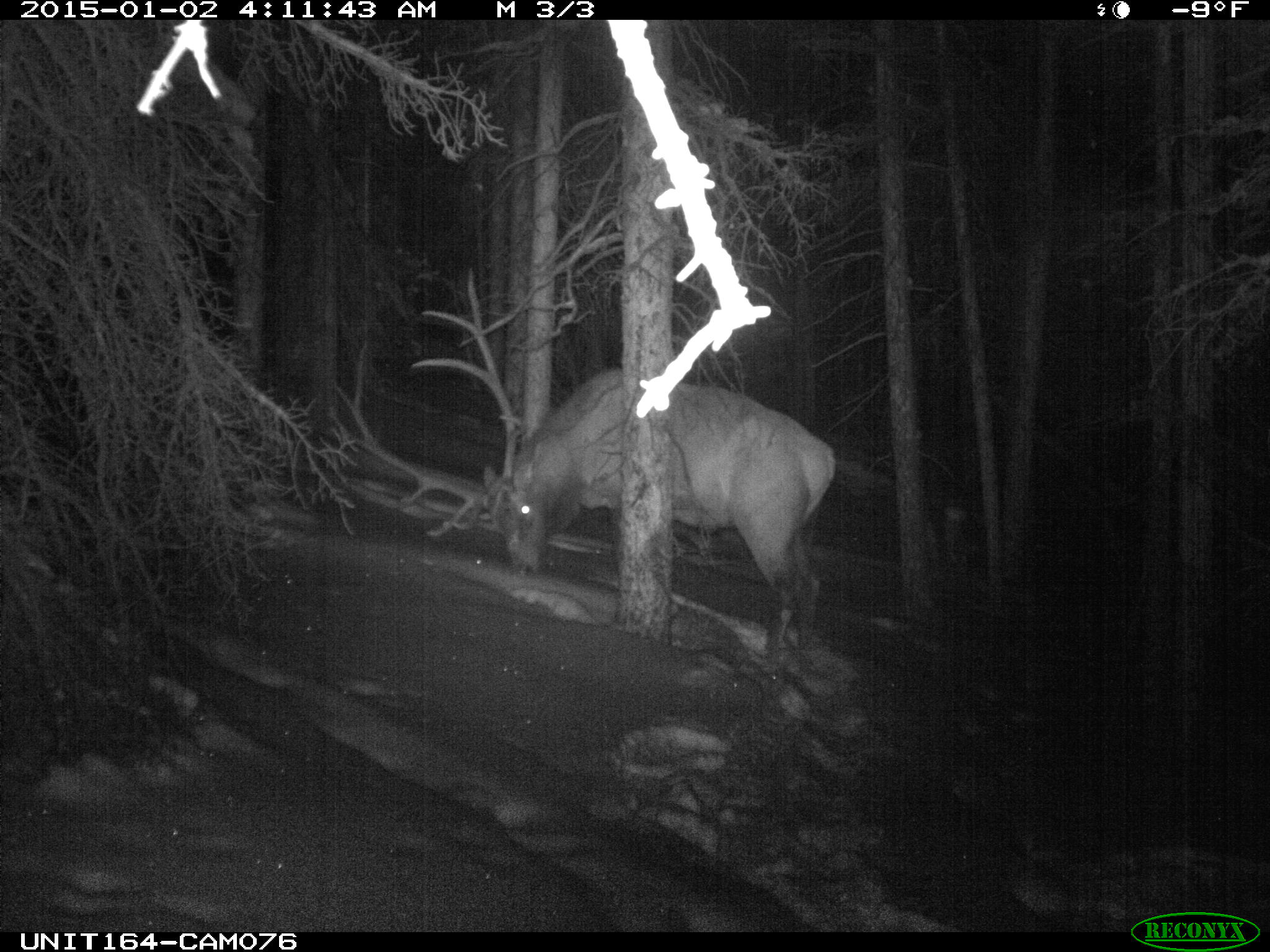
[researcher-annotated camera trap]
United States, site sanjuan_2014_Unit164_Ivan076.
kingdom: Animalia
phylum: Chordata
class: Mammalia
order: Artiodactyla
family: Cervidae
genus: Cervus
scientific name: Cervus elaphus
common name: red deer